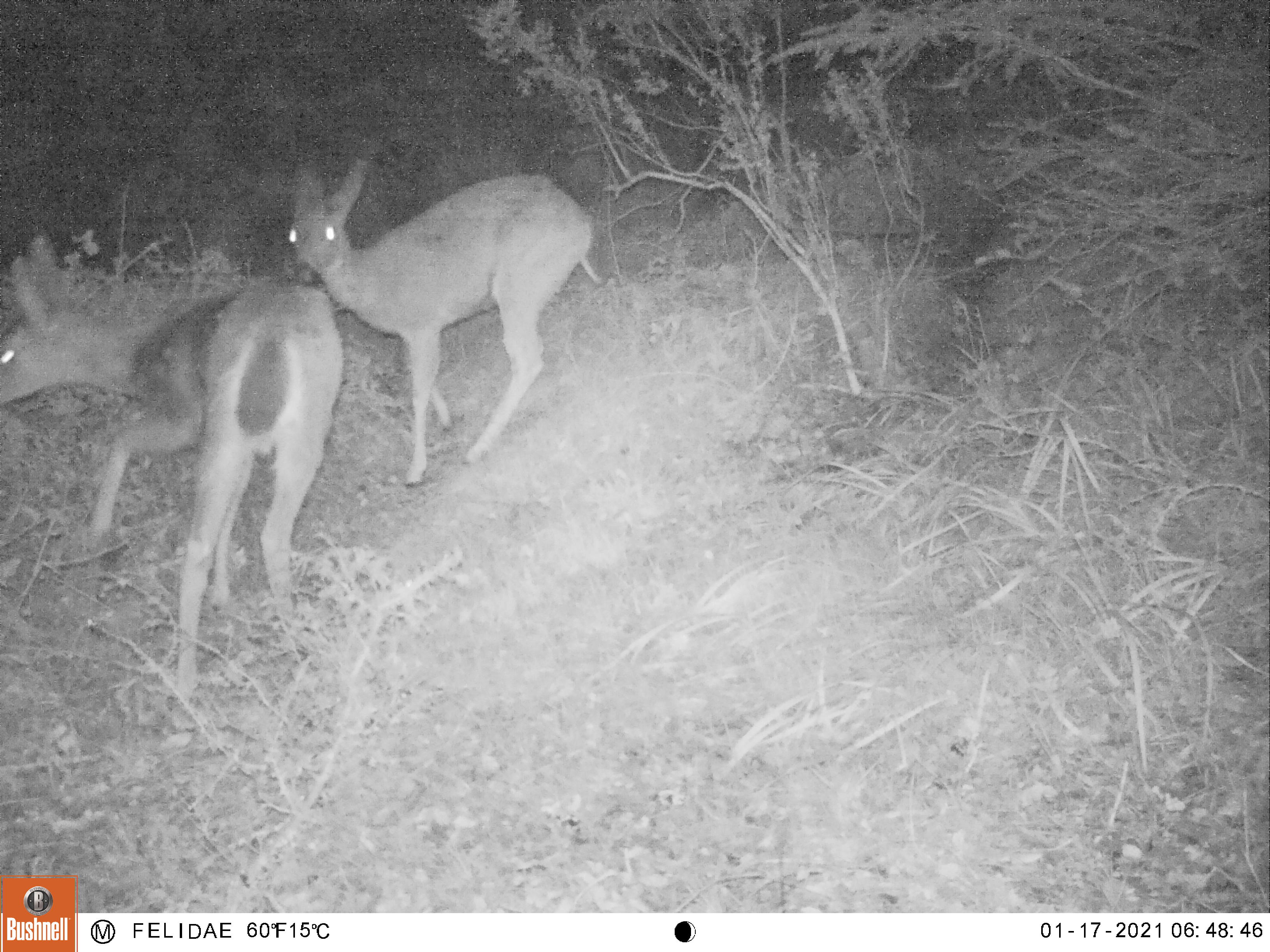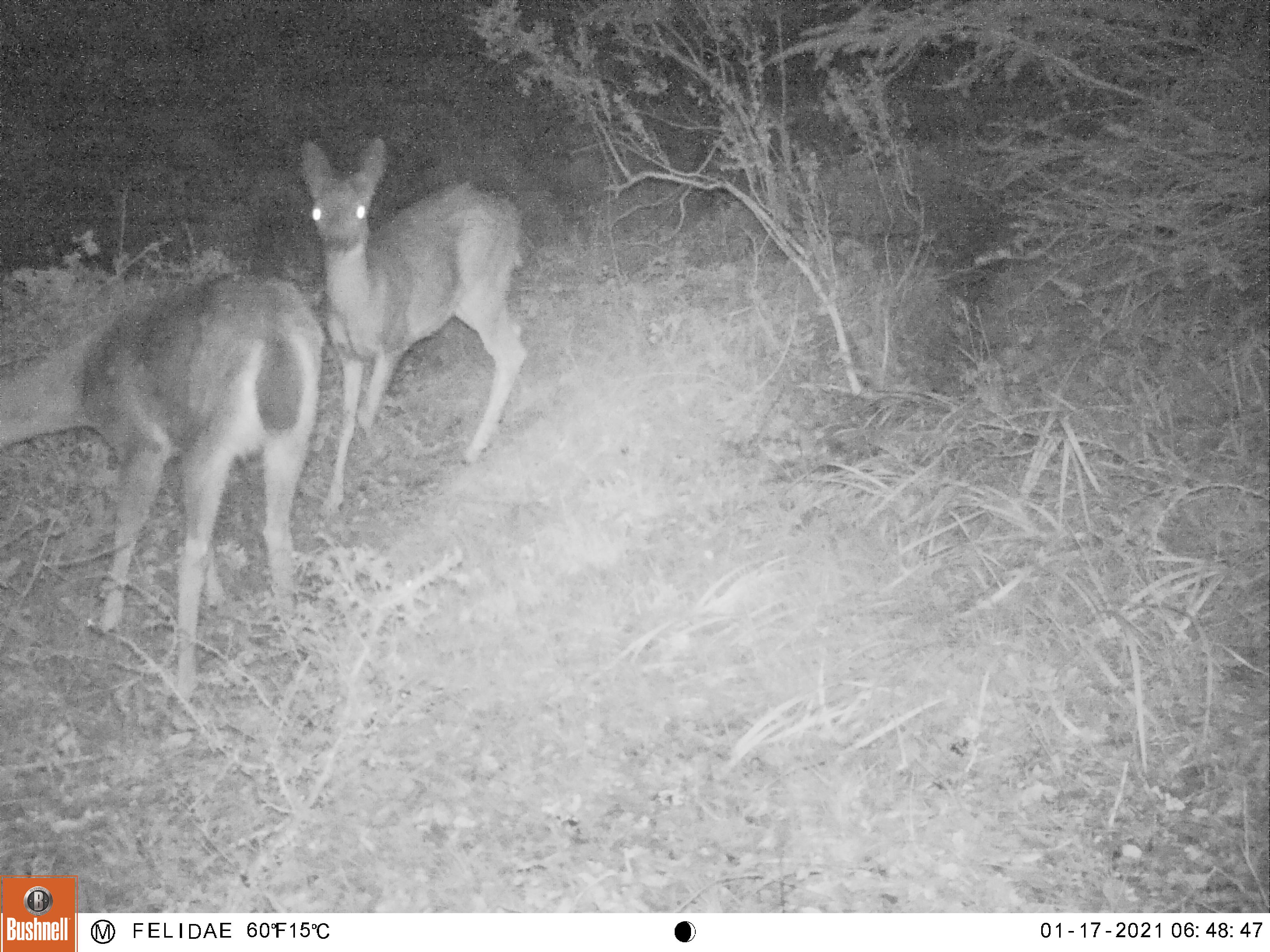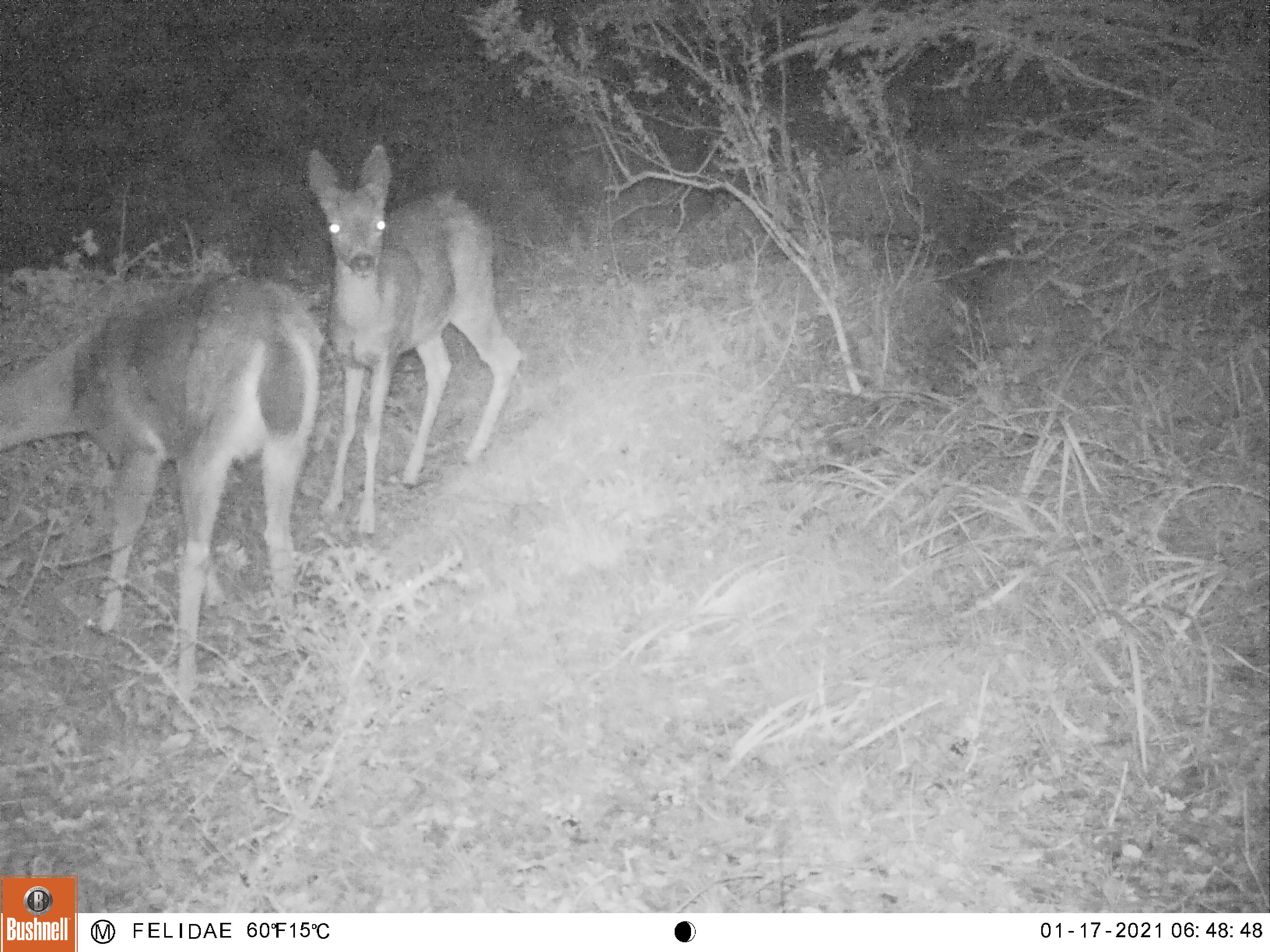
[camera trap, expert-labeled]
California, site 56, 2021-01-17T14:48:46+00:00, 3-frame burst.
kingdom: Animalia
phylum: Chordata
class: Mammalia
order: Artiodactyla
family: Cervidae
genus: Odocoileus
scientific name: Odocoileus hemionus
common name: mule deer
Mule deer (Odocoileus hemionus).